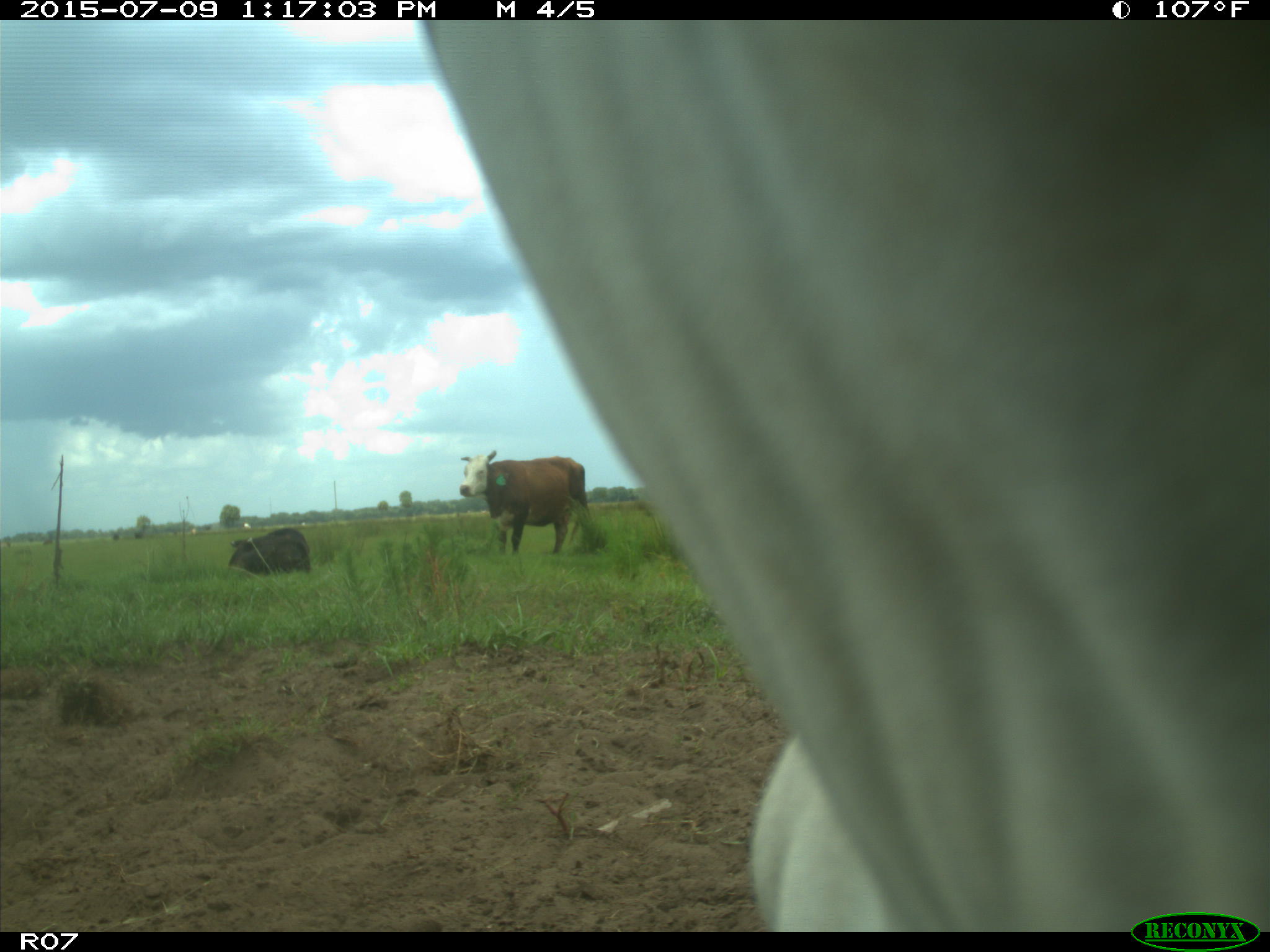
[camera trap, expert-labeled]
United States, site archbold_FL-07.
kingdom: Animalia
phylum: Chordata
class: Mammalia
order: Artiodactyla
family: Bovidae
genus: Bos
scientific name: Bos taurus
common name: domestic cow